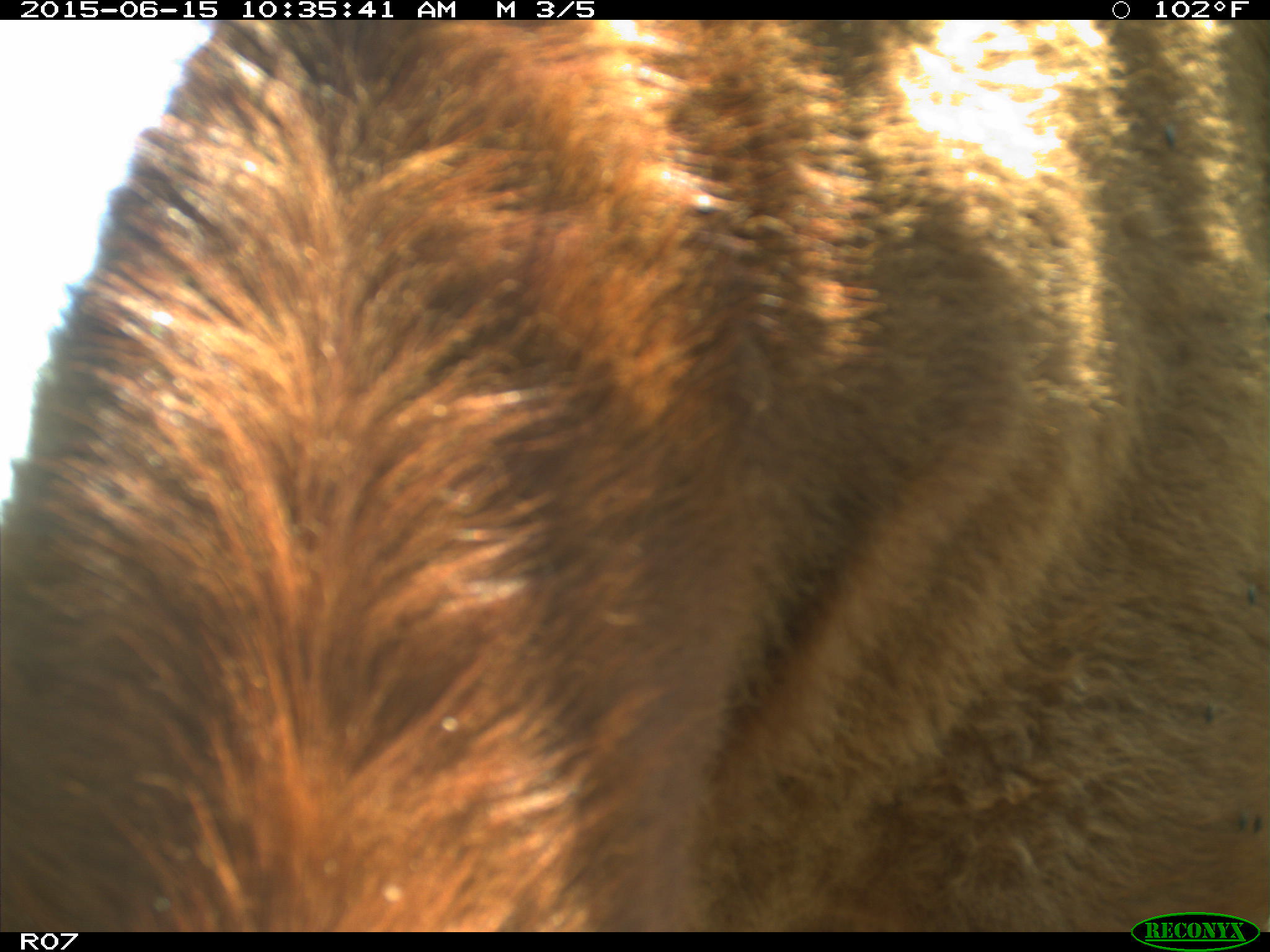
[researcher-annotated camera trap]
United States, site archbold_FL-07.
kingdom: Animalia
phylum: Chordata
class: Mammalia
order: Artiodactyla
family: Bovidae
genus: Bos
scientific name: Bos taurus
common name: domestic cow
Bos taurus (domestic cow).